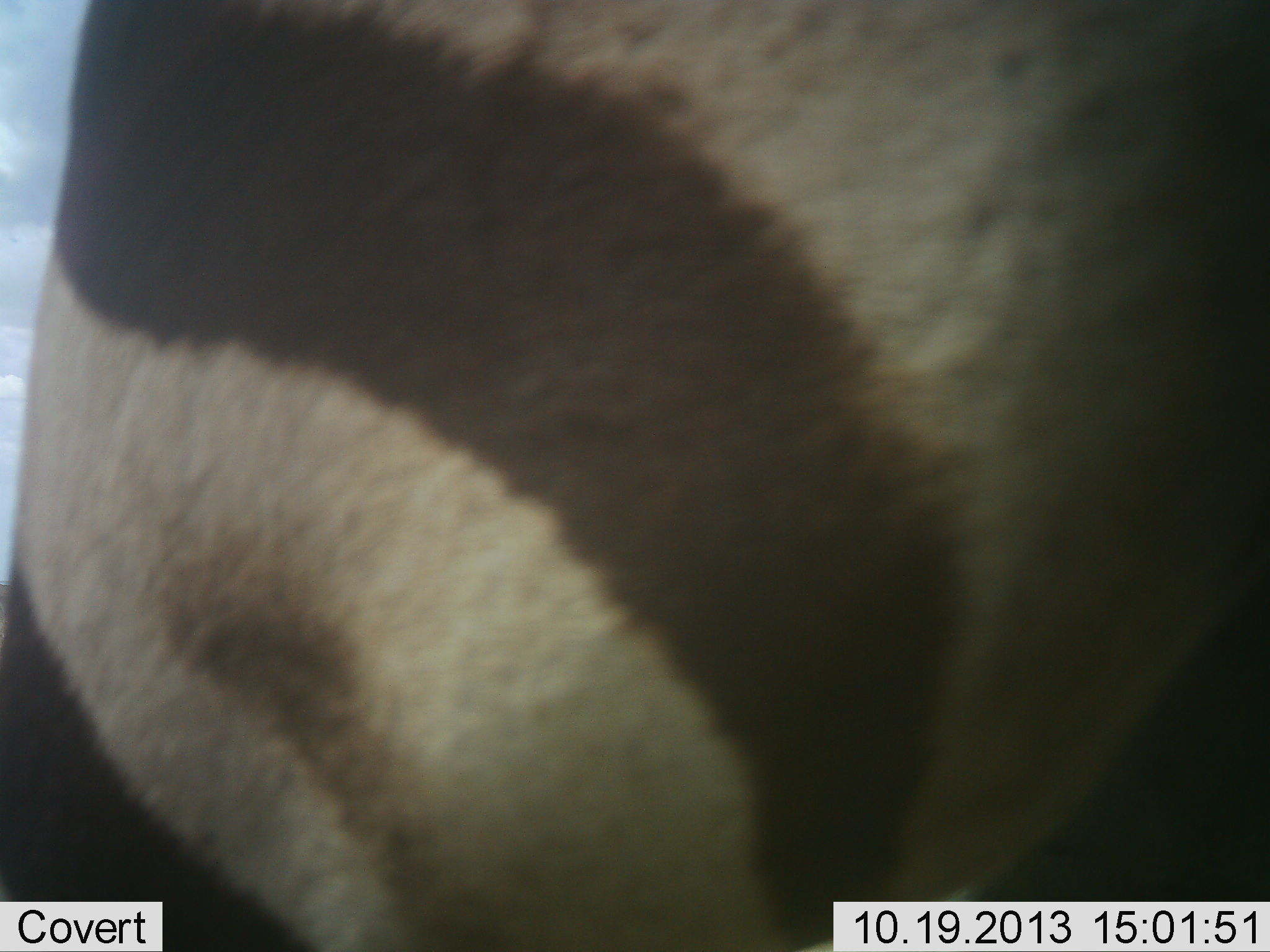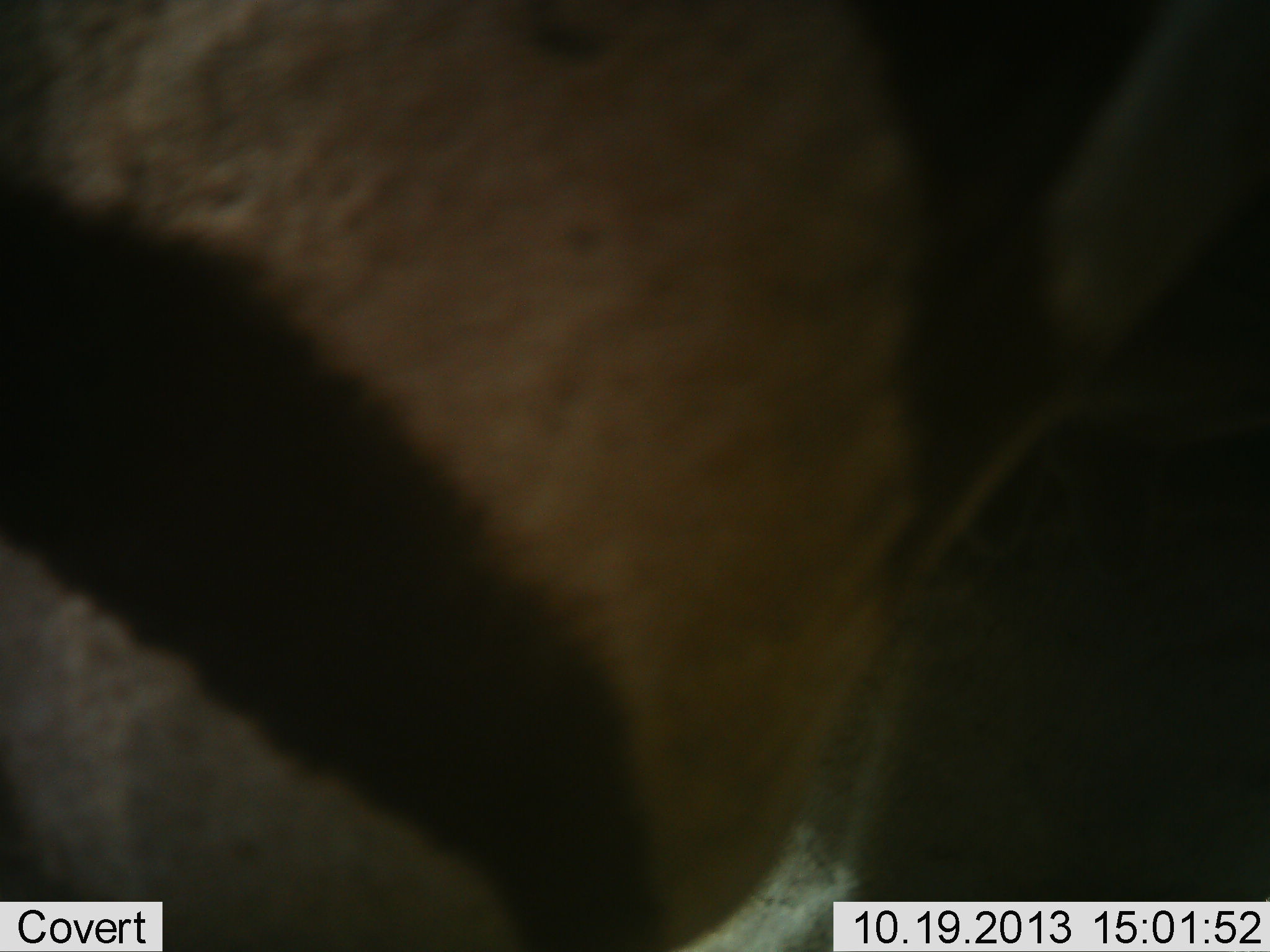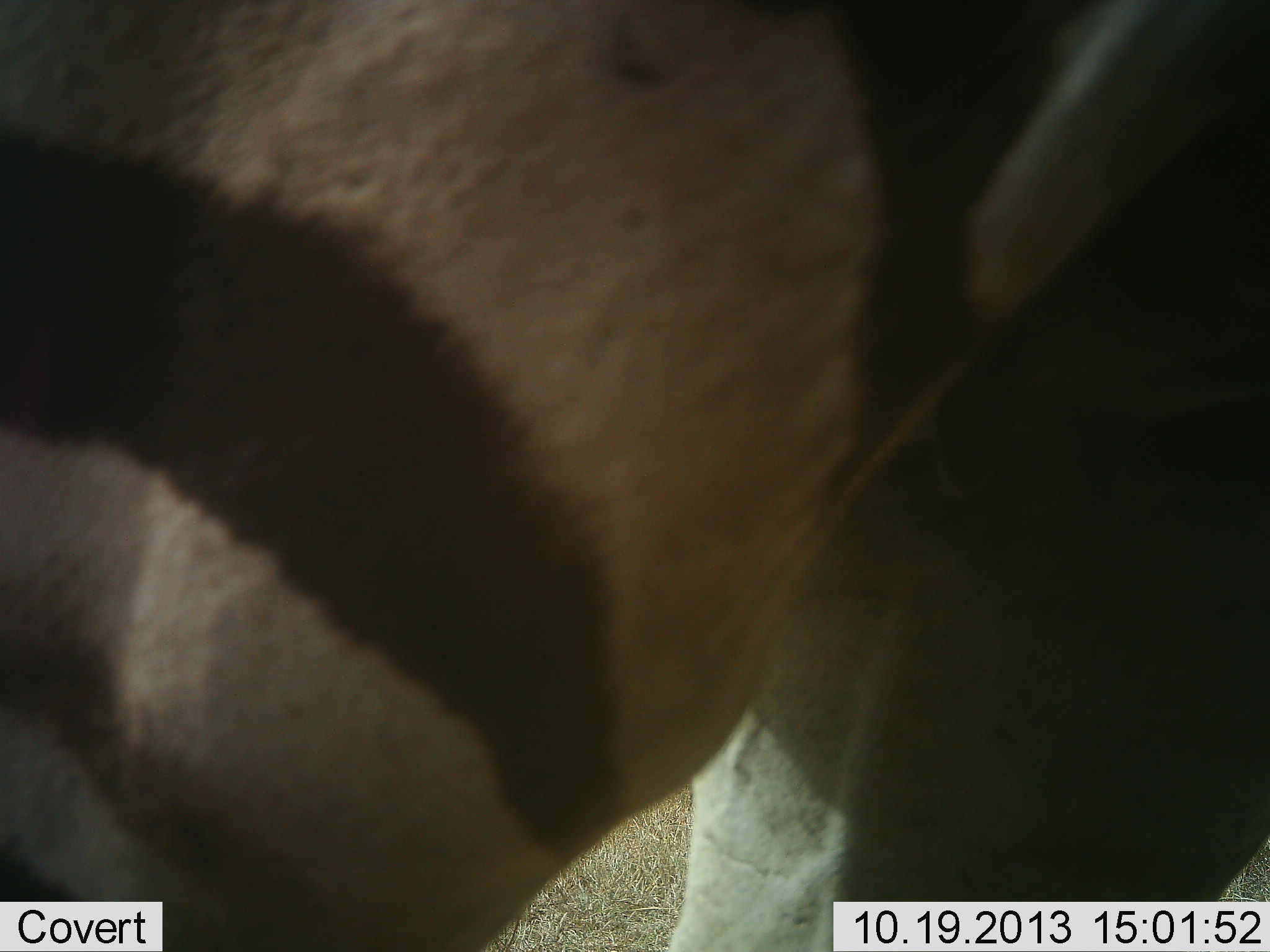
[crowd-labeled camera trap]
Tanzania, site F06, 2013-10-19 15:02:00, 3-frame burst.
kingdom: Animalia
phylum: Chordata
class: Mammalia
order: Perissodactyla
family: Equidae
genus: Equus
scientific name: Equus quagga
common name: plains zebra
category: zebra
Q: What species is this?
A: Zebra (plains zebra) (Equus quagga).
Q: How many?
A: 1.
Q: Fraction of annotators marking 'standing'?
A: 53%.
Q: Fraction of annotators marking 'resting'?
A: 0%.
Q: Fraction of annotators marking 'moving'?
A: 41%.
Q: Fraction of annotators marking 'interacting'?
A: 12%.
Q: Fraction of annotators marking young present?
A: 0%.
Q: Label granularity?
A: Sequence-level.